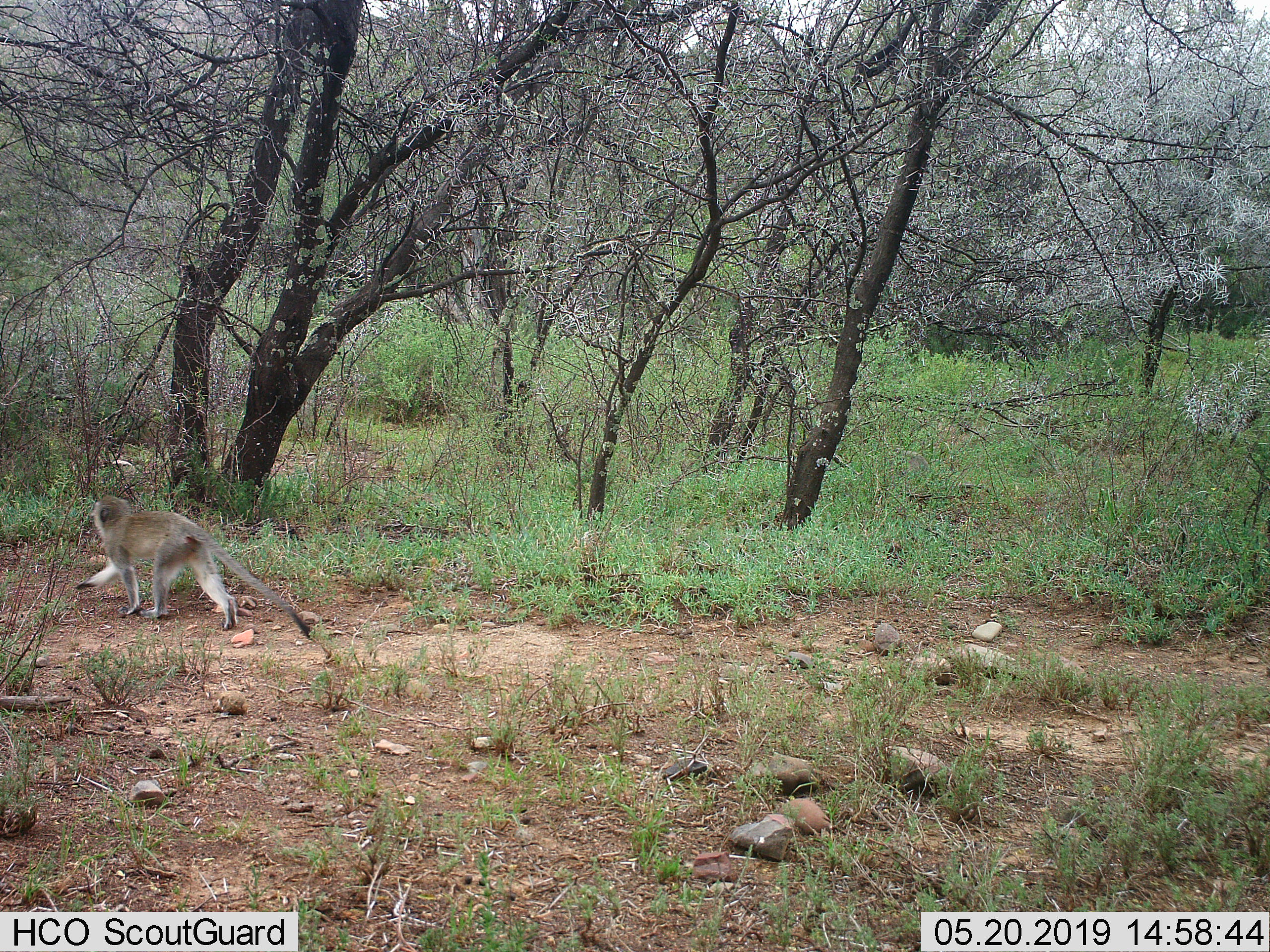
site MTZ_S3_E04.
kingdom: Animalia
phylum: Chordata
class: Mammalia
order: Primates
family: Cercopithecidae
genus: Chlorocebus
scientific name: Chlorocebus pygerythrus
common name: vervet monkey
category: monkeyvervet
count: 1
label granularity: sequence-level